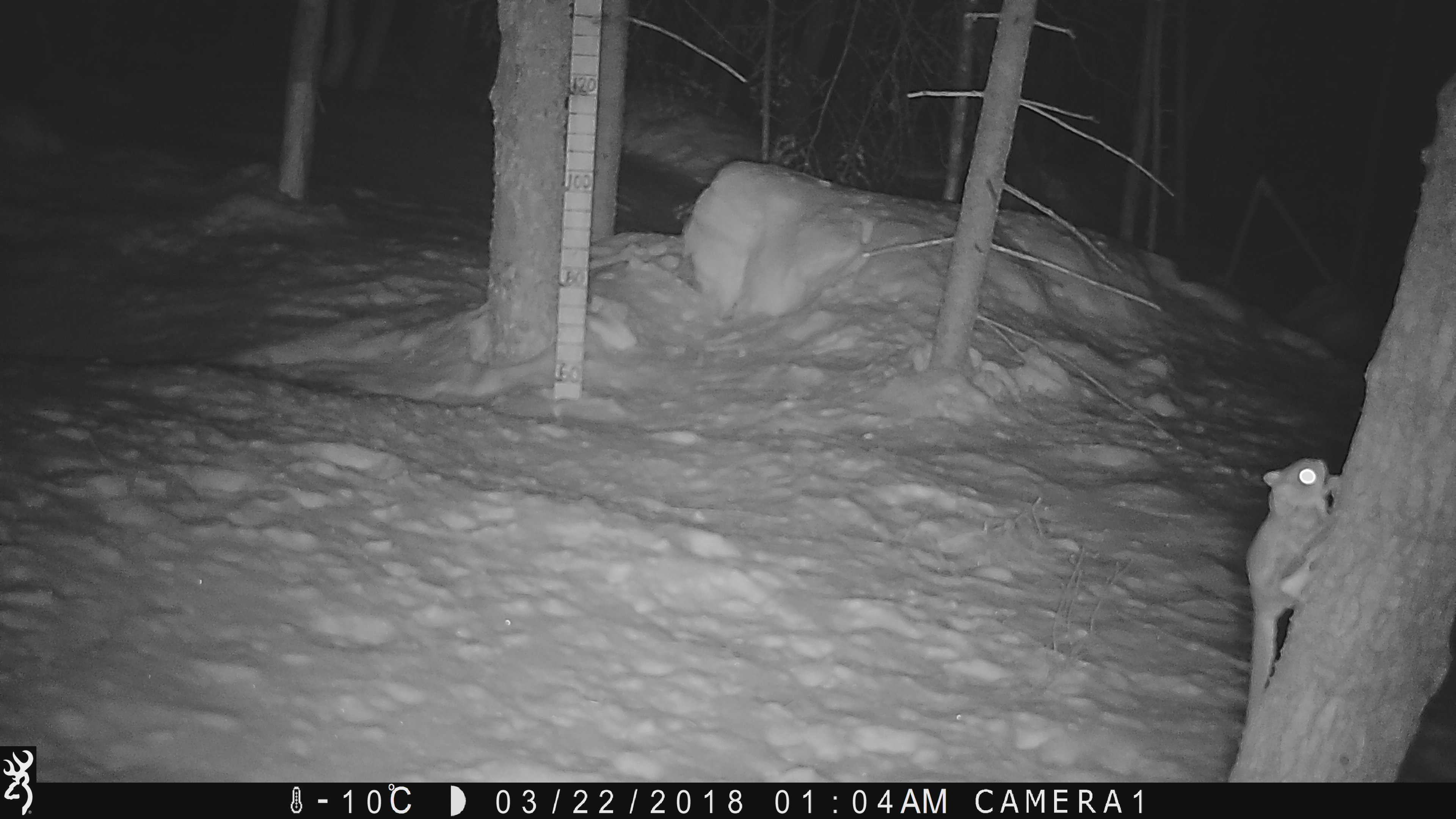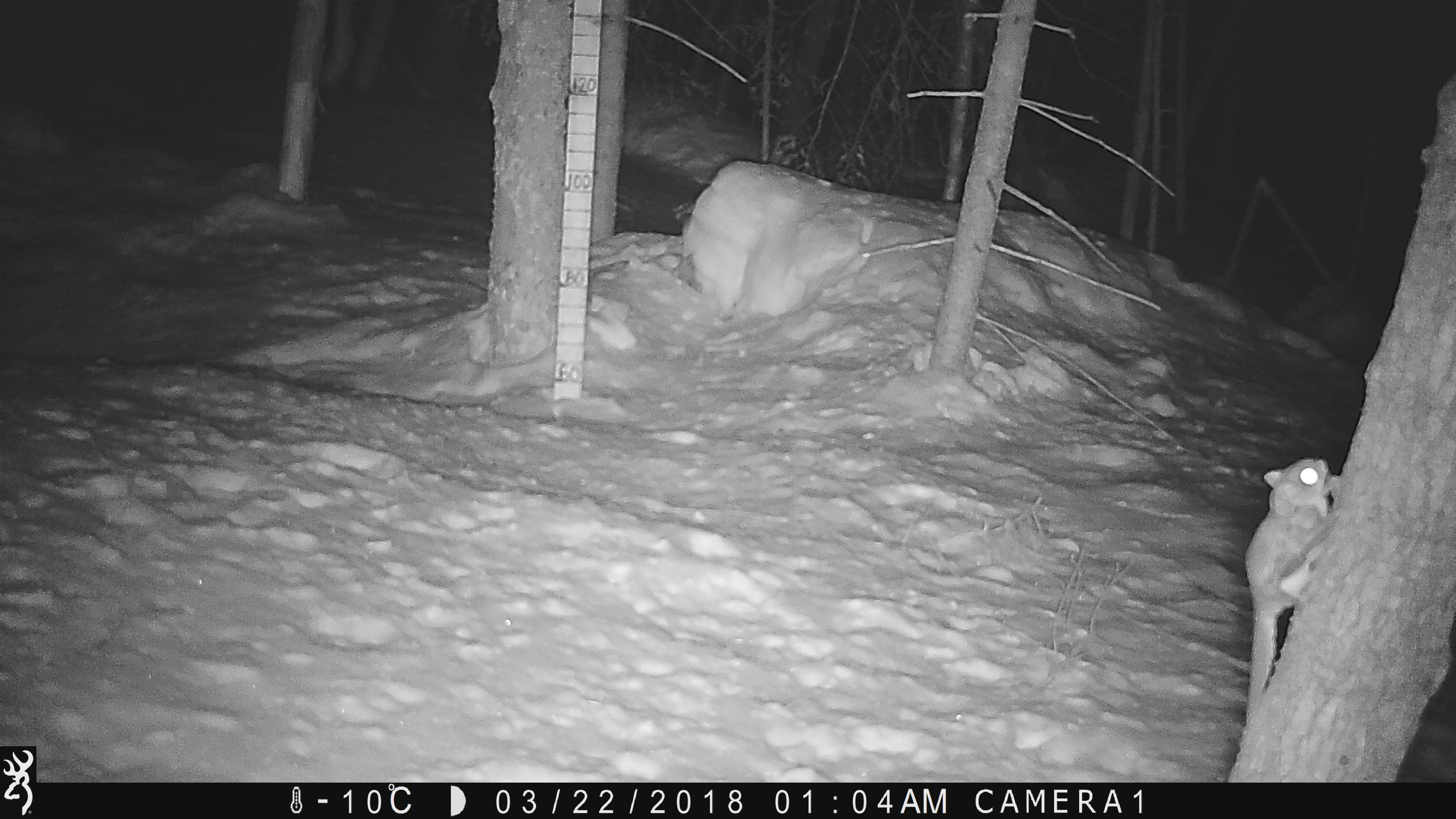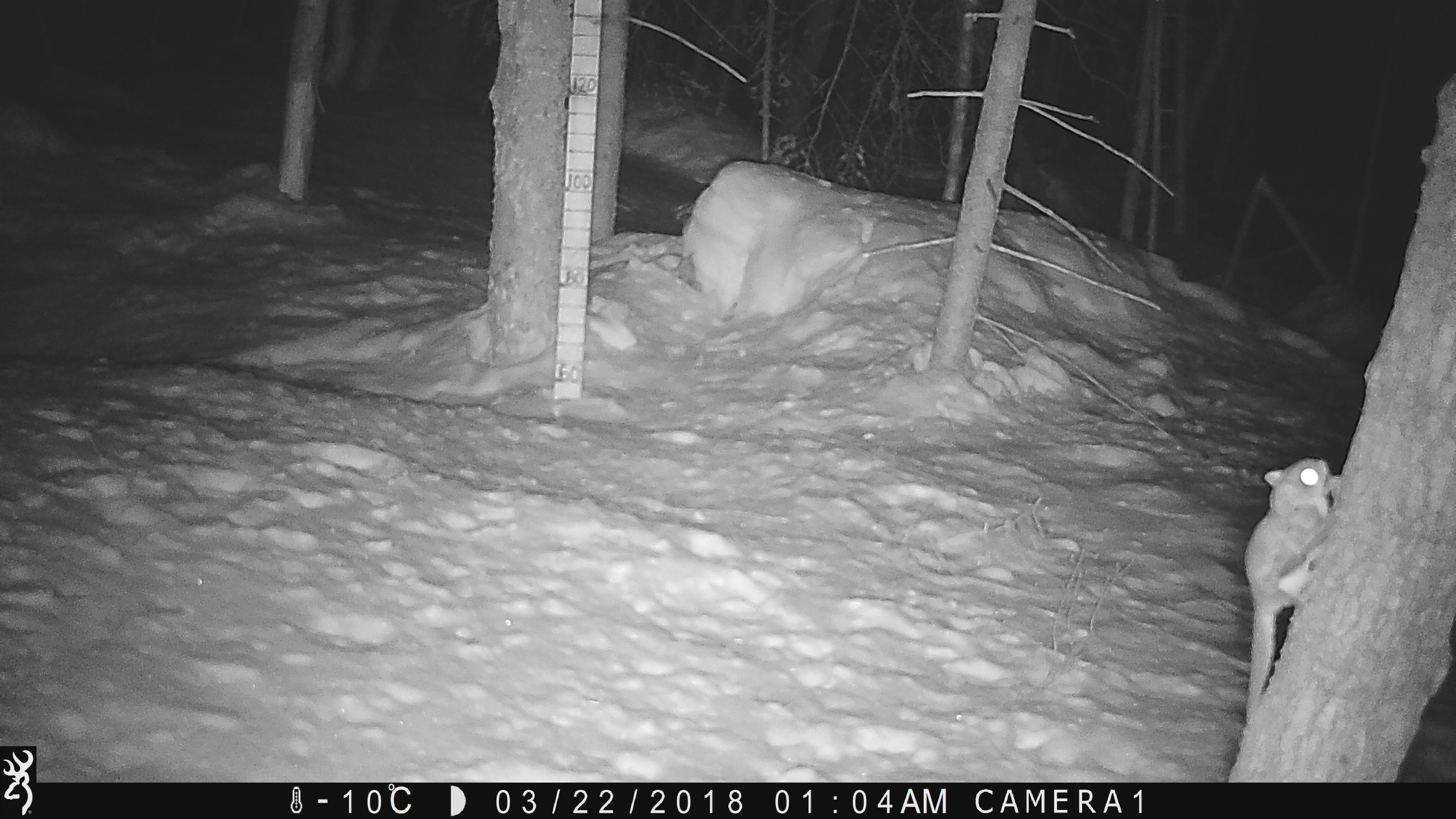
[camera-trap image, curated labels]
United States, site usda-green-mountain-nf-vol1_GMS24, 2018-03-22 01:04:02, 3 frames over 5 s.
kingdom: Animalia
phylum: Chordata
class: Mammalia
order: Rodentia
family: Sciuridae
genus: Glaucomys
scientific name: Glaucomys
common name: flying squirrel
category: flying squirrel sp.